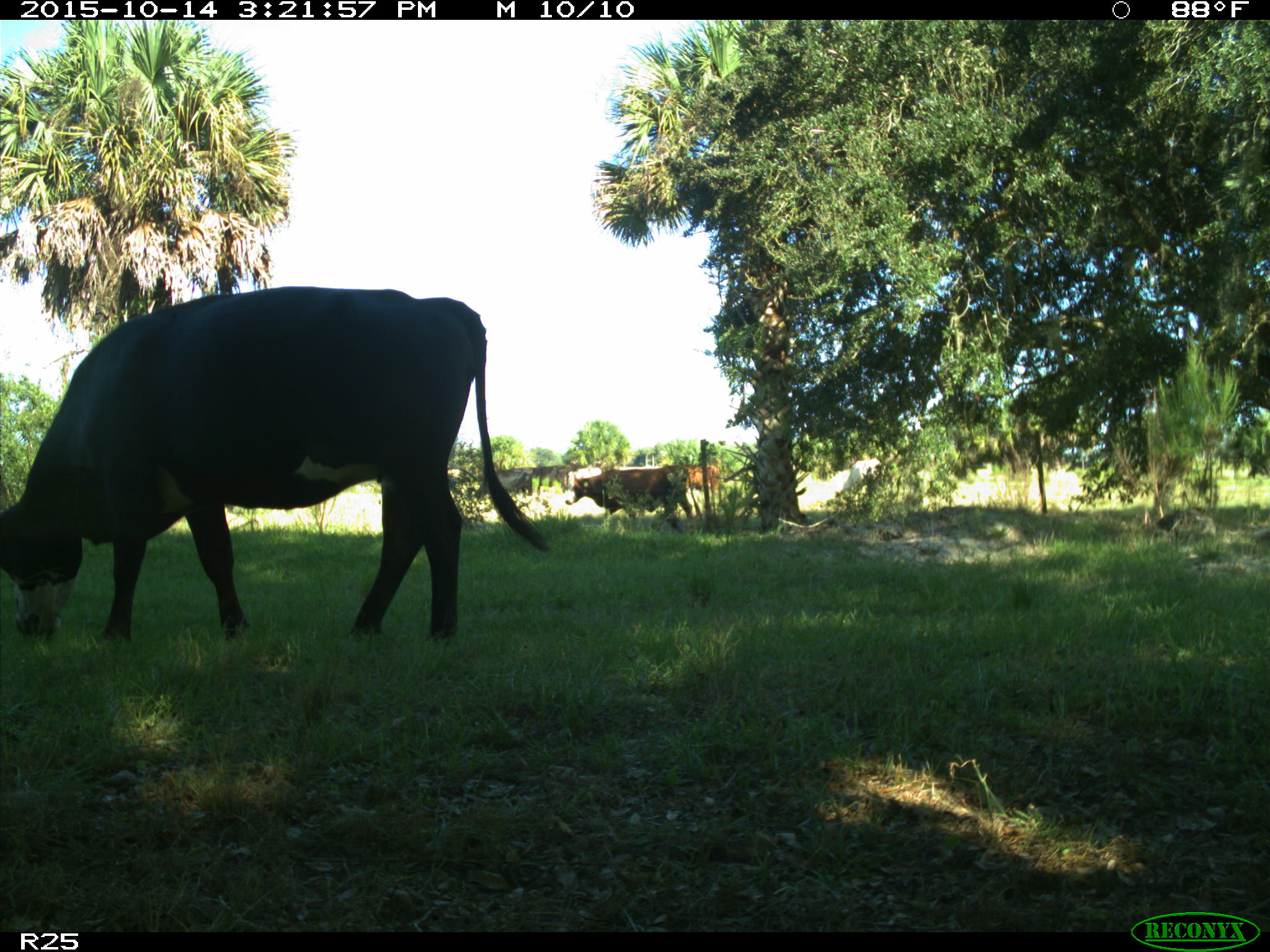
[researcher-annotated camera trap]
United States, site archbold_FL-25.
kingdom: Animalia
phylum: Chordata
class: Mammalia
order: Artiodactyla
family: Bovidae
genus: Bos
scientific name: Bos taurus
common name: domestic cow